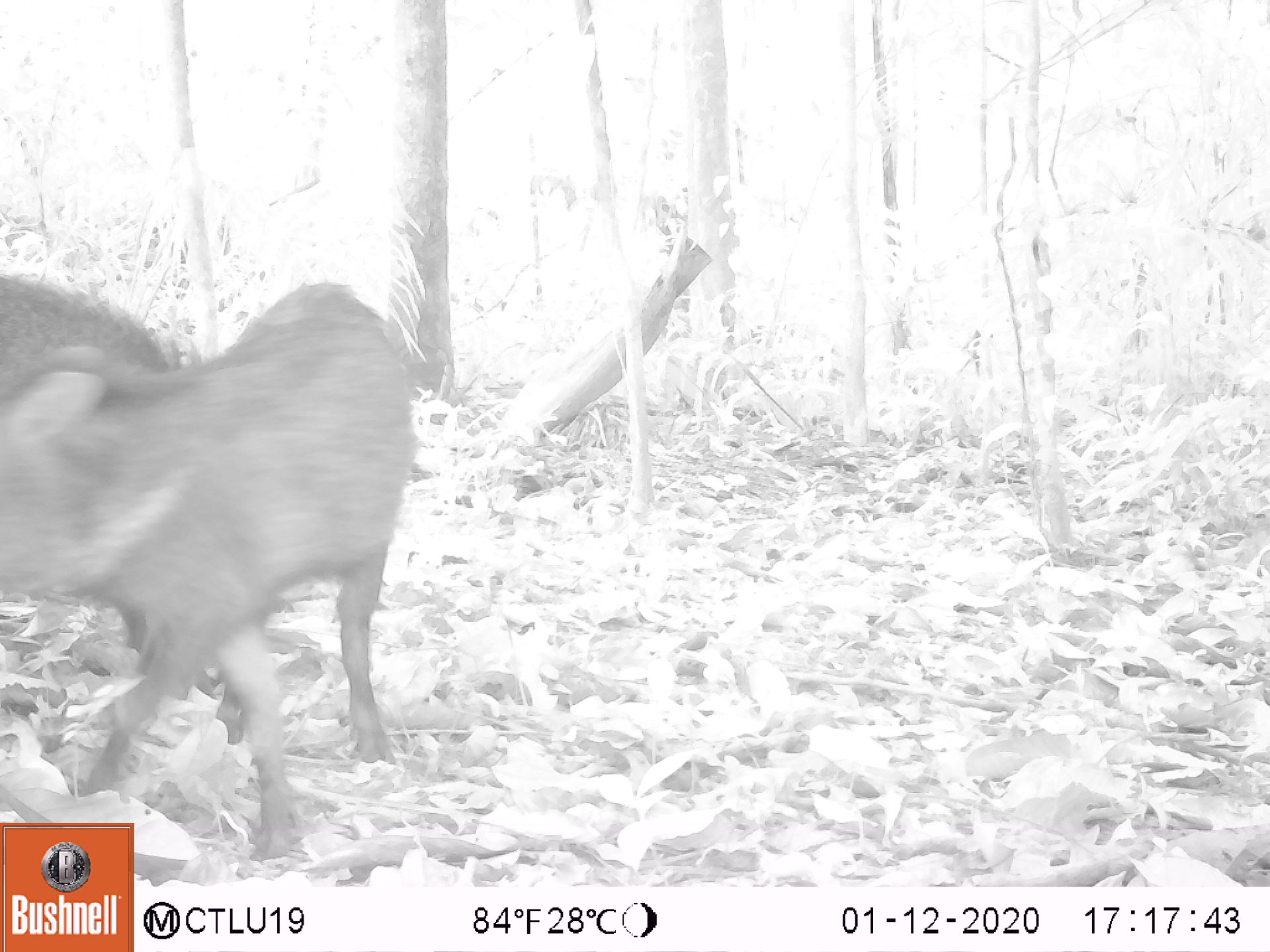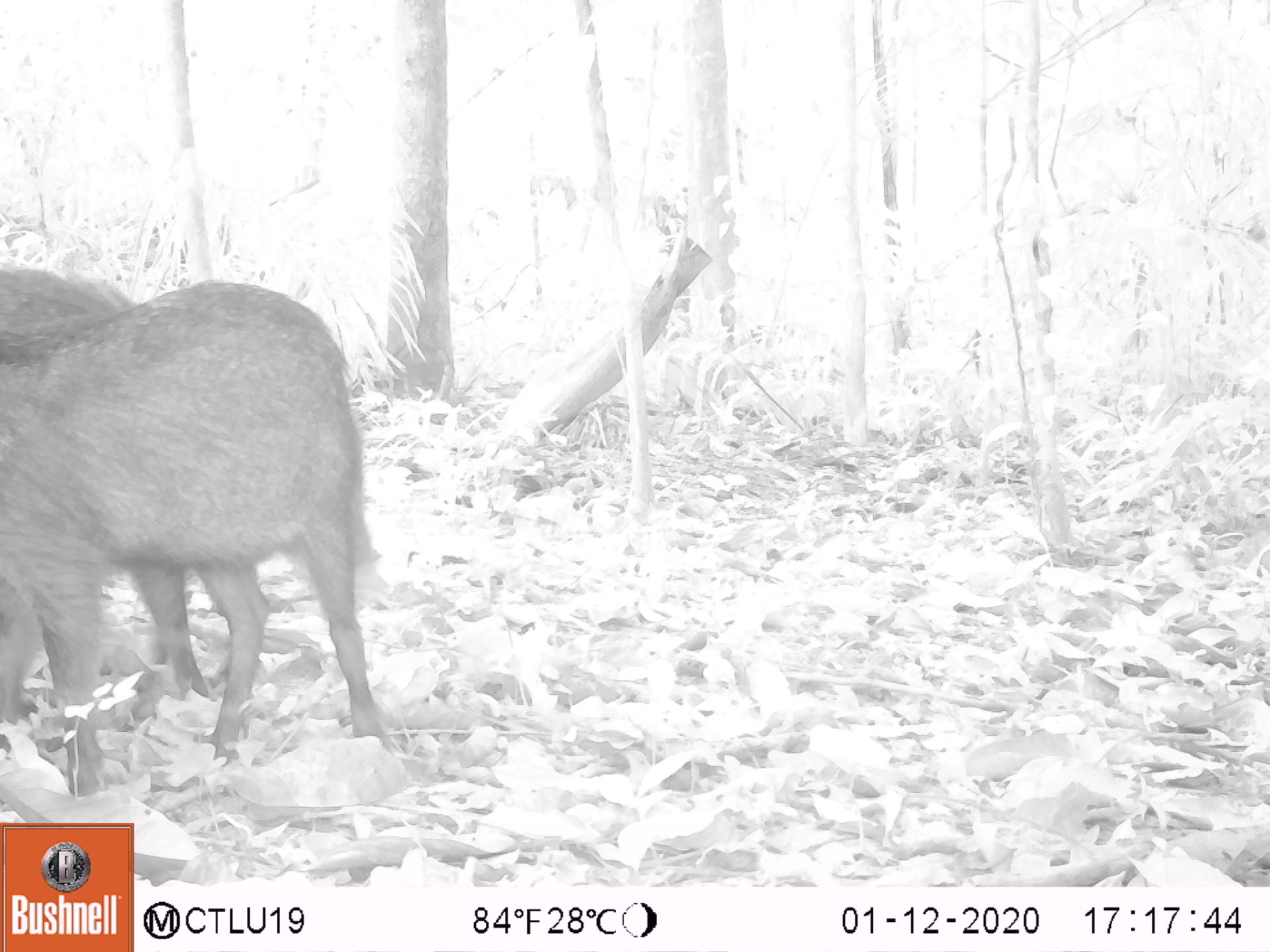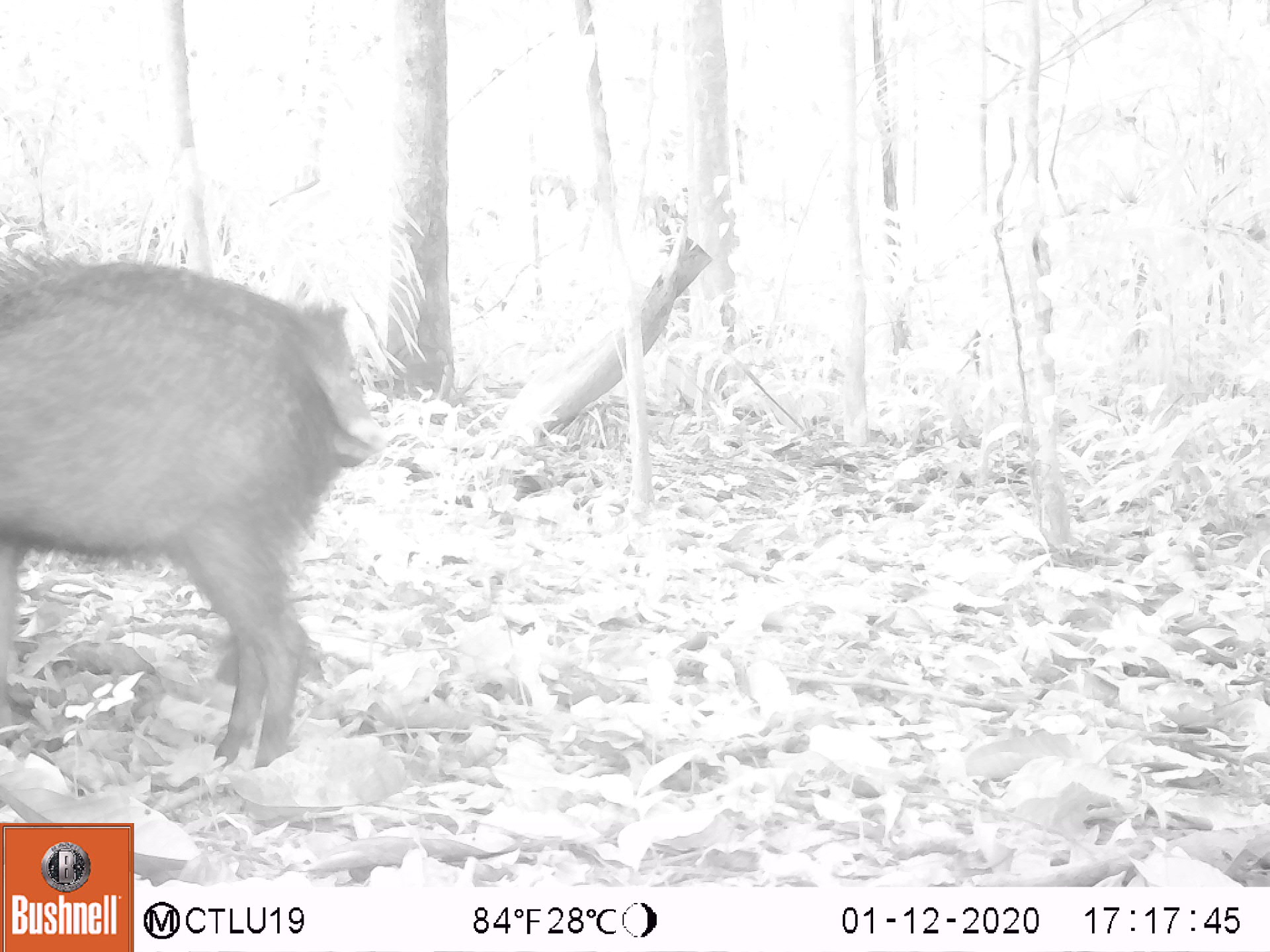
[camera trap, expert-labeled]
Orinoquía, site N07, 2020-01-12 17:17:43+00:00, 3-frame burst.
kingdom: Animalia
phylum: Chordata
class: Mammalia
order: Artiodactyla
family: Tayassuidae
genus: Pecari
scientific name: Pecari tajacu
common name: collared peccary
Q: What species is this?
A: Collared peccary (Pecari tajacu).